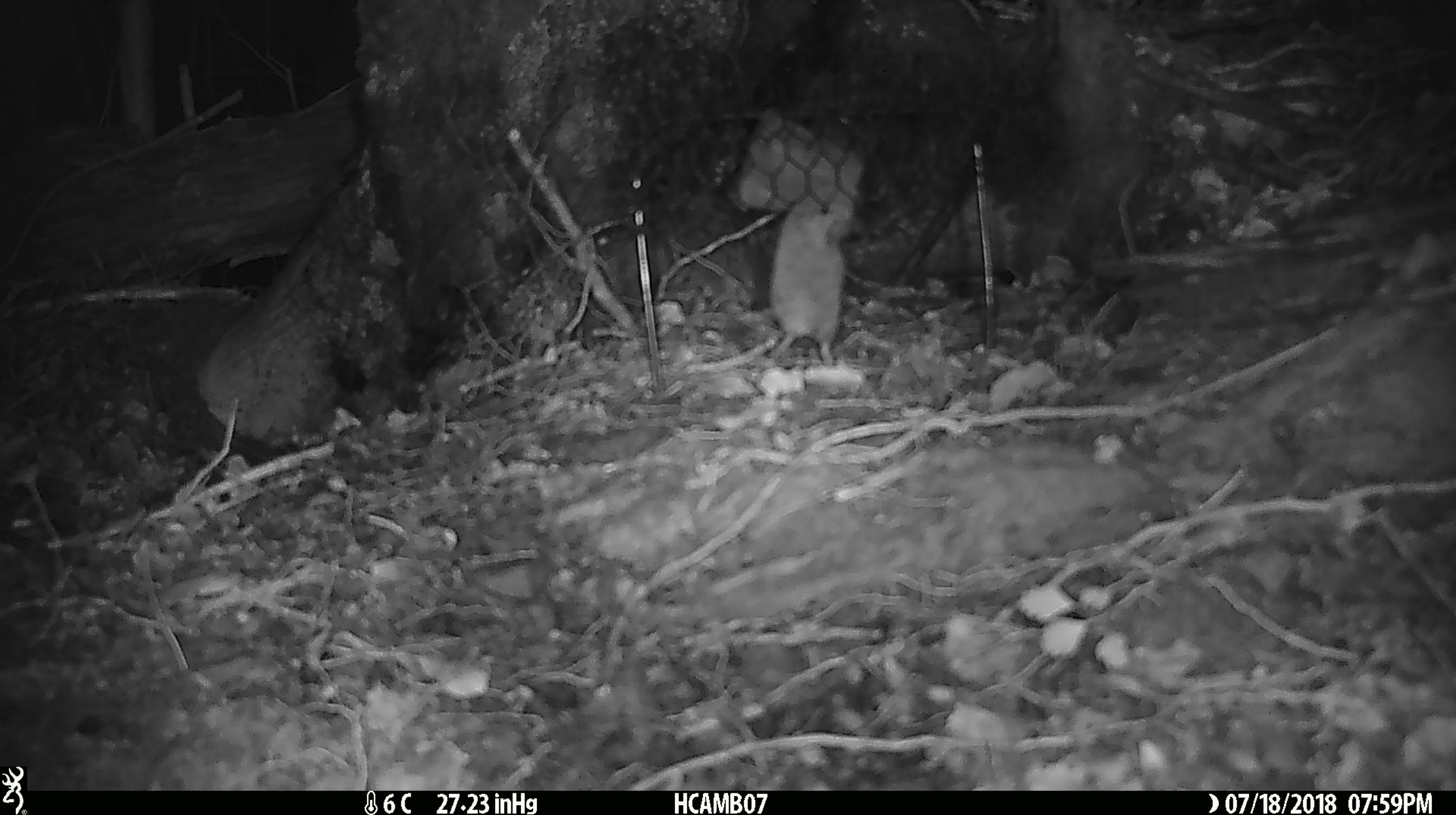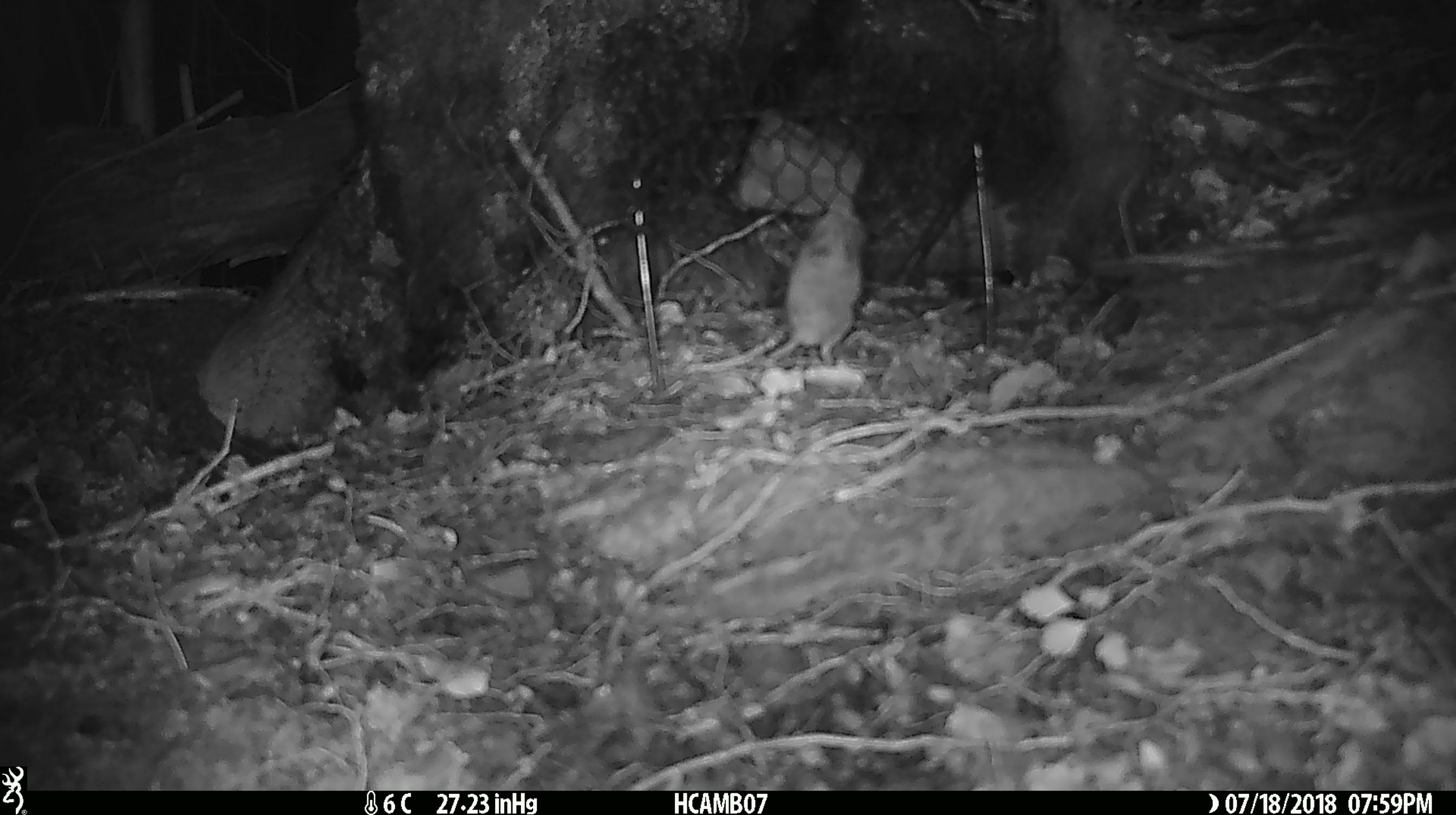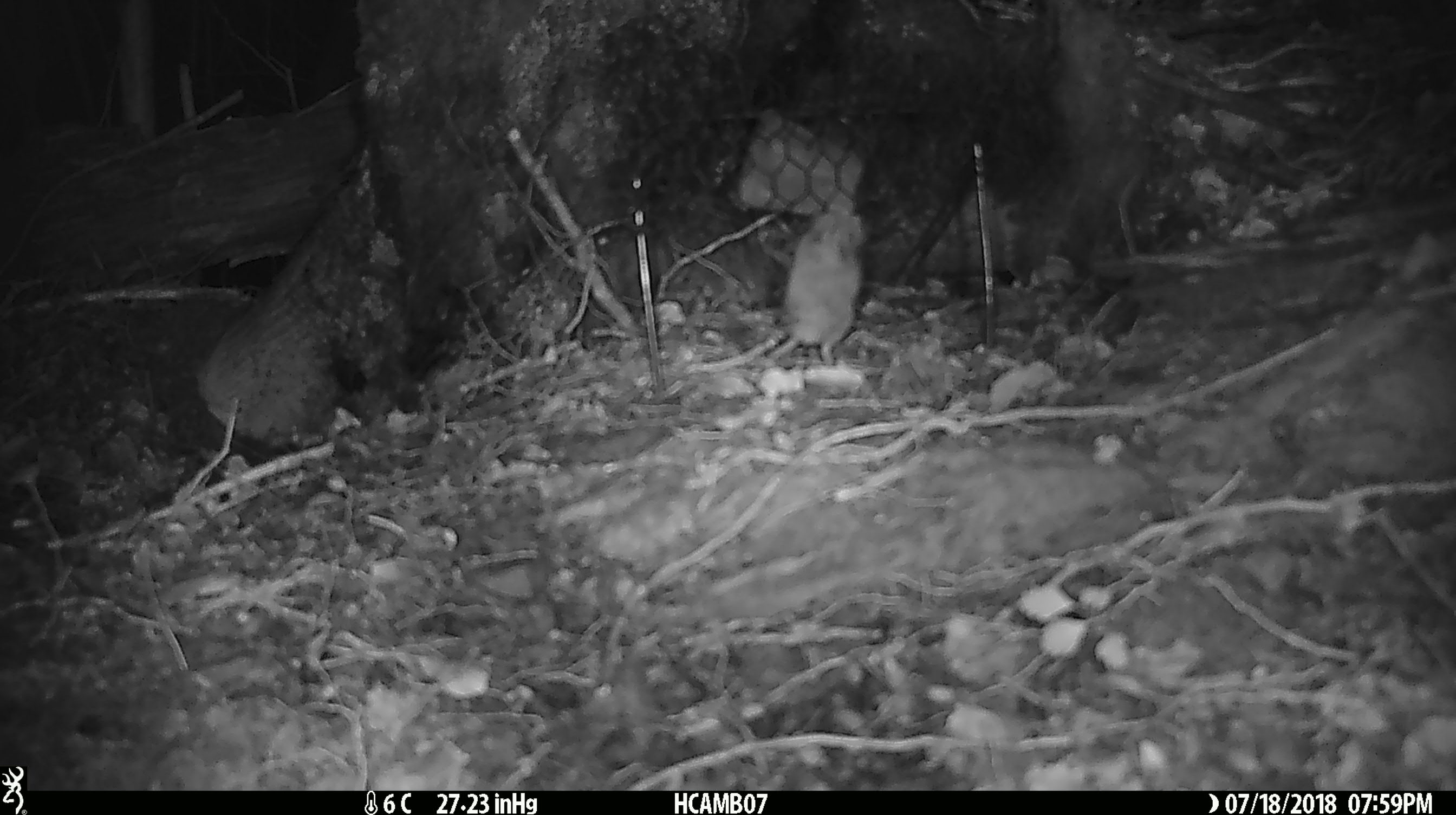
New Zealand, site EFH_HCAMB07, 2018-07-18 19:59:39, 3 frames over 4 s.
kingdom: Animalia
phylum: Chordata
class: Mammalia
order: Rodentia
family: Muridae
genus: Mus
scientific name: Mus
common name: mouse